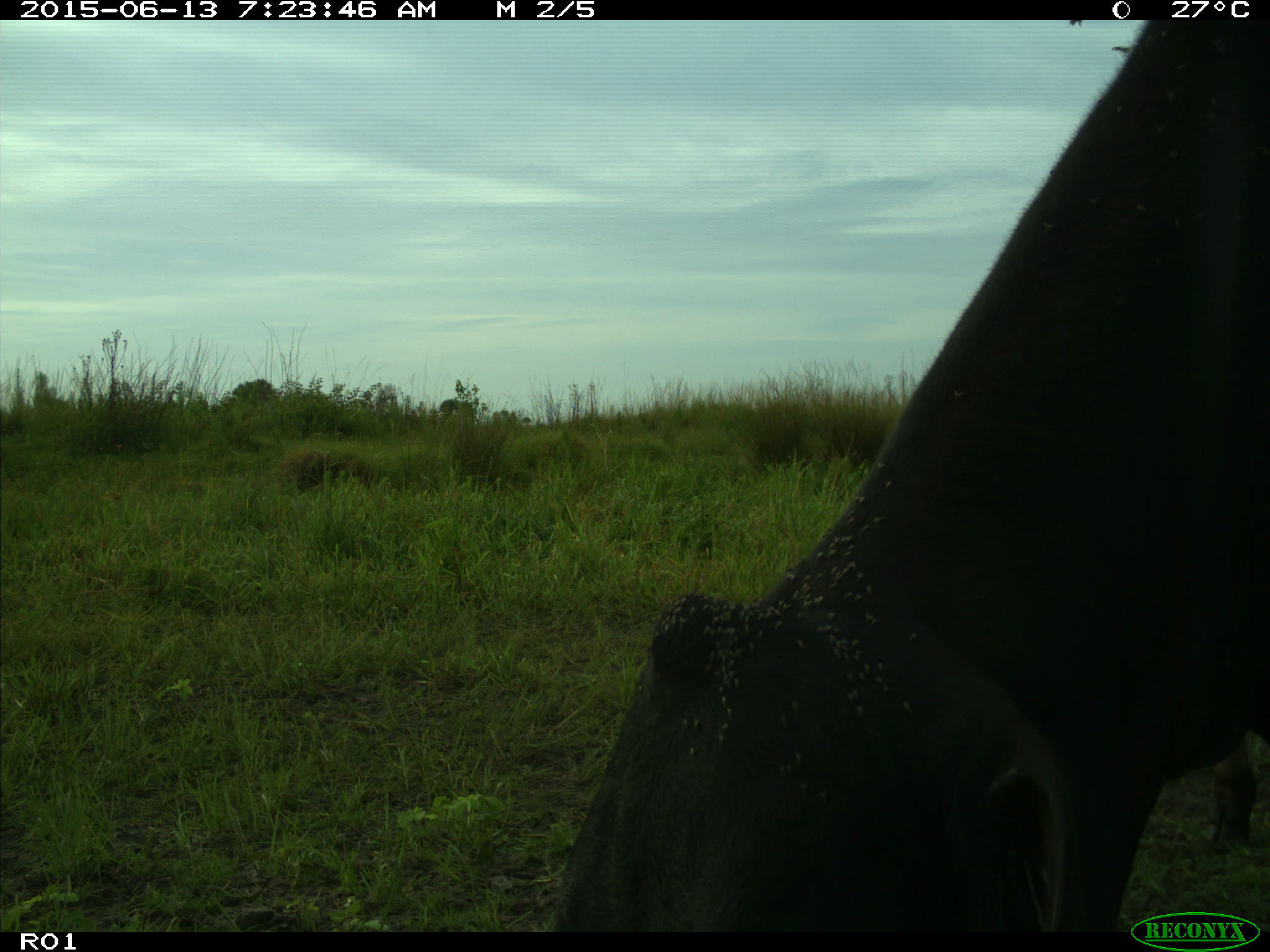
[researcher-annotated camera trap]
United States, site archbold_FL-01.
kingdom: Animalia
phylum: Chordata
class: Mammalia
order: Artiodactyla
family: Bovidae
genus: Bos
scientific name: Bos taurus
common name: domestic cow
Bos taurus (domestic cow).